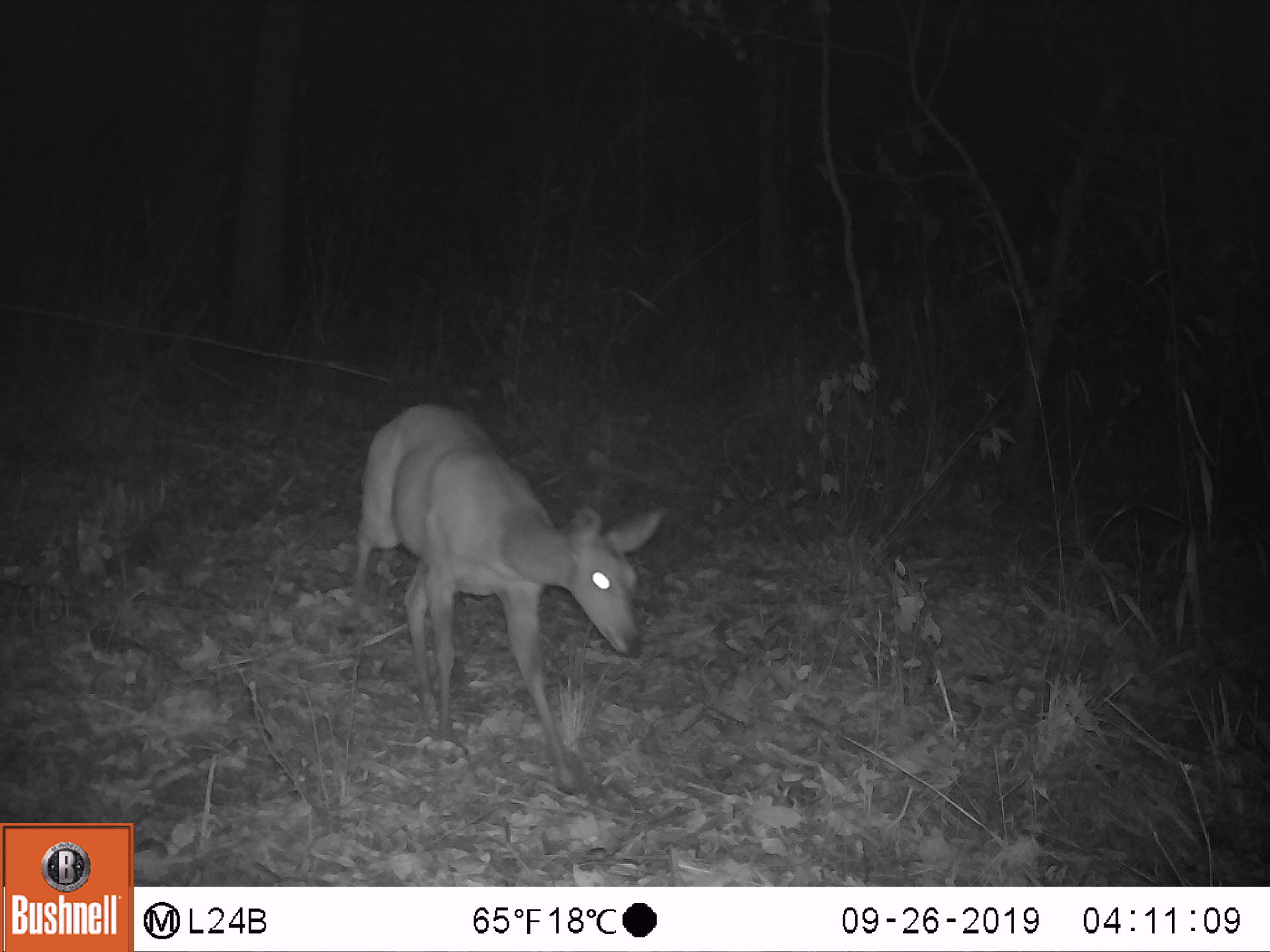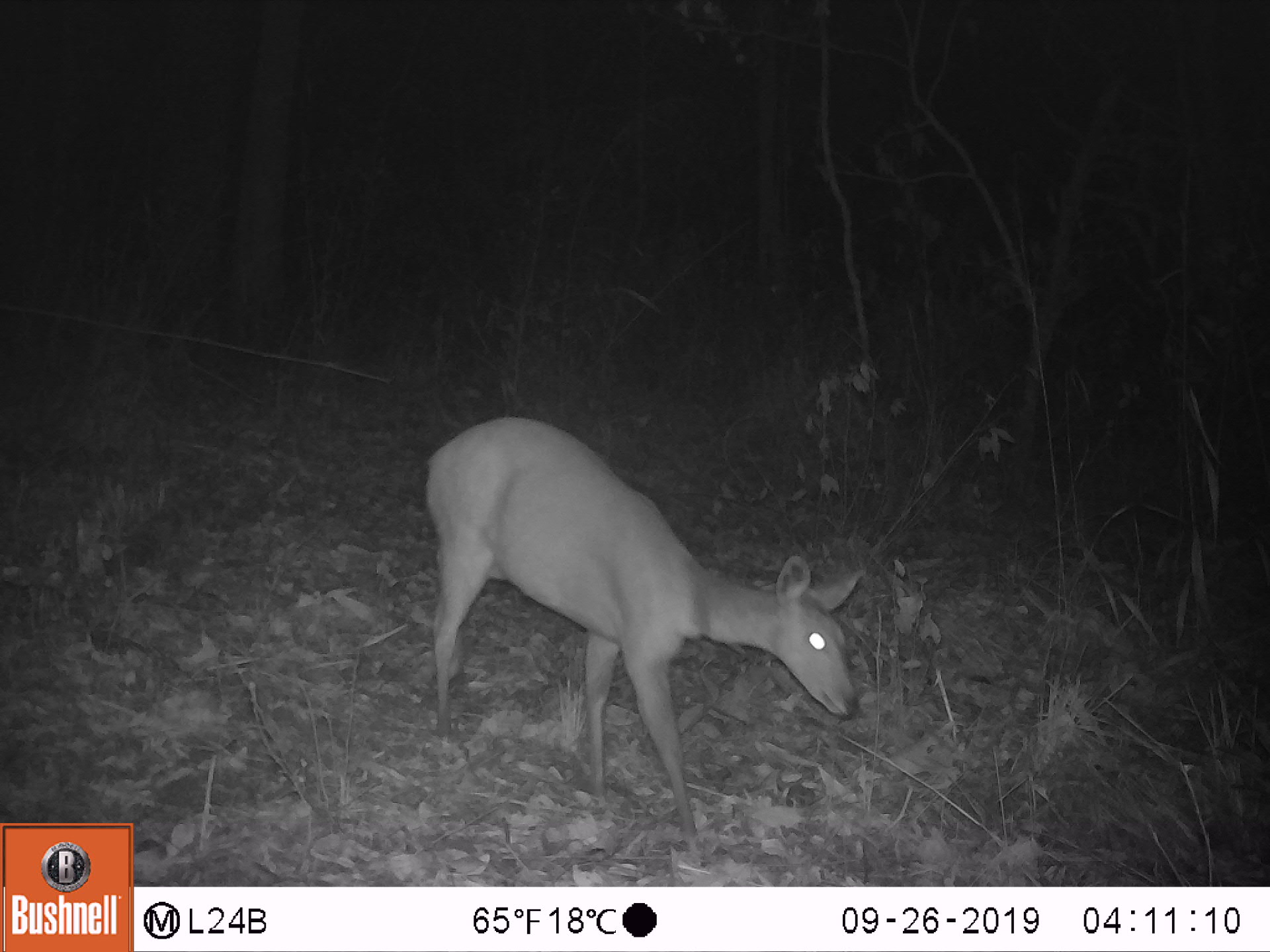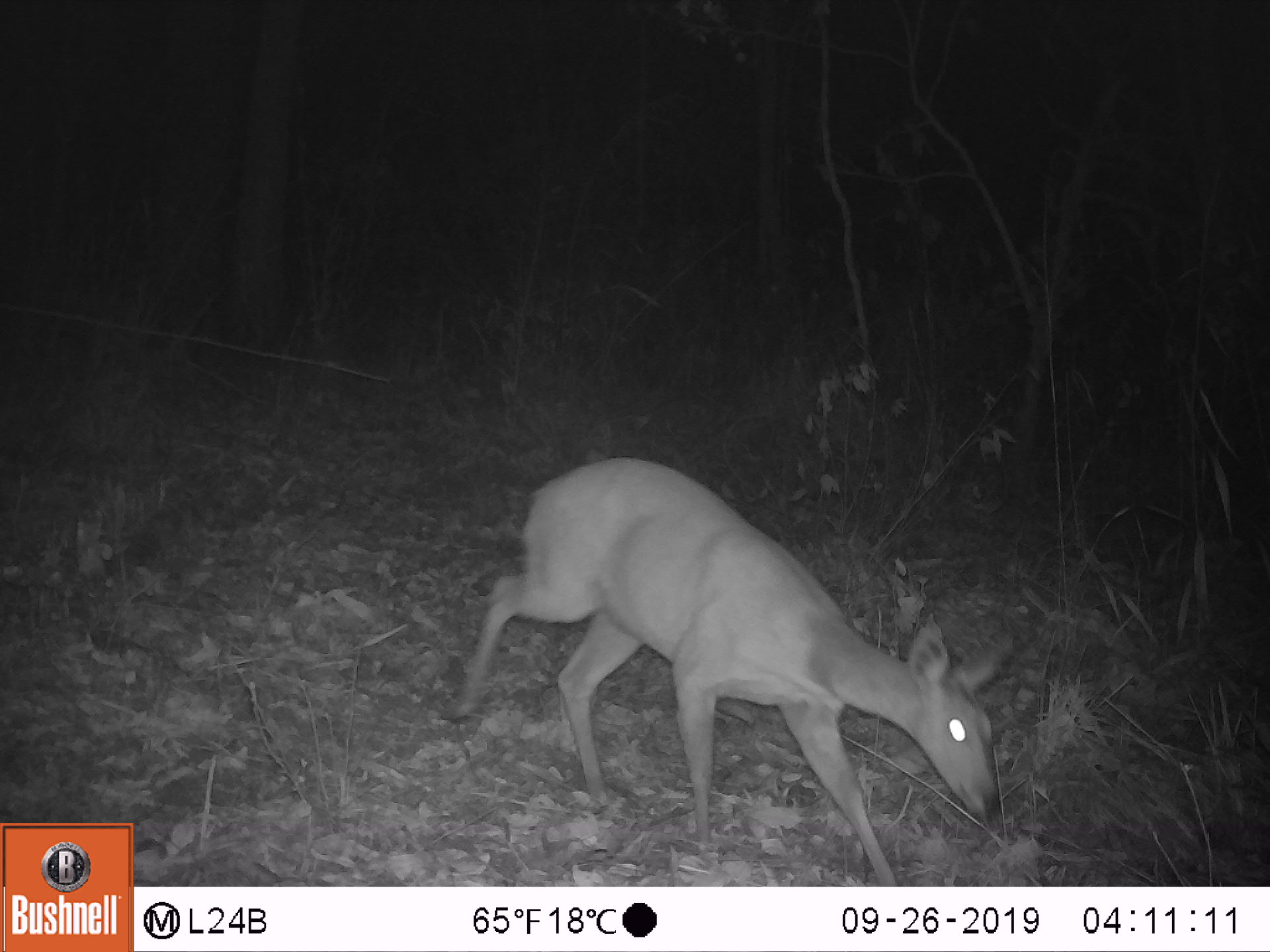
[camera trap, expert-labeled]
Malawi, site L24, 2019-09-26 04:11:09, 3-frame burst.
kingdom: Animalia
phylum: Chordata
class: Mammalia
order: Artiodactyla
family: Bovidae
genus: Tragelaphus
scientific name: Tragelaphus sylvaticus sylvaticus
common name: cape bushbuck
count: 1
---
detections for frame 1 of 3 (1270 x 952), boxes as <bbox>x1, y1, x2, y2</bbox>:
cape bushbuck: <bbox>355, 396, 673, 793</bbox>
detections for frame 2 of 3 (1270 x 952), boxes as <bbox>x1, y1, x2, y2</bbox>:
cape bushbuck: <bbox>419, 405, 862, 868</bbox>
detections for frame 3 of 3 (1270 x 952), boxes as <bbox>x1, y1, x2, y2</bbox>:
cape bushbuck: <bbox>463, 450, 1008, 876</bbox>